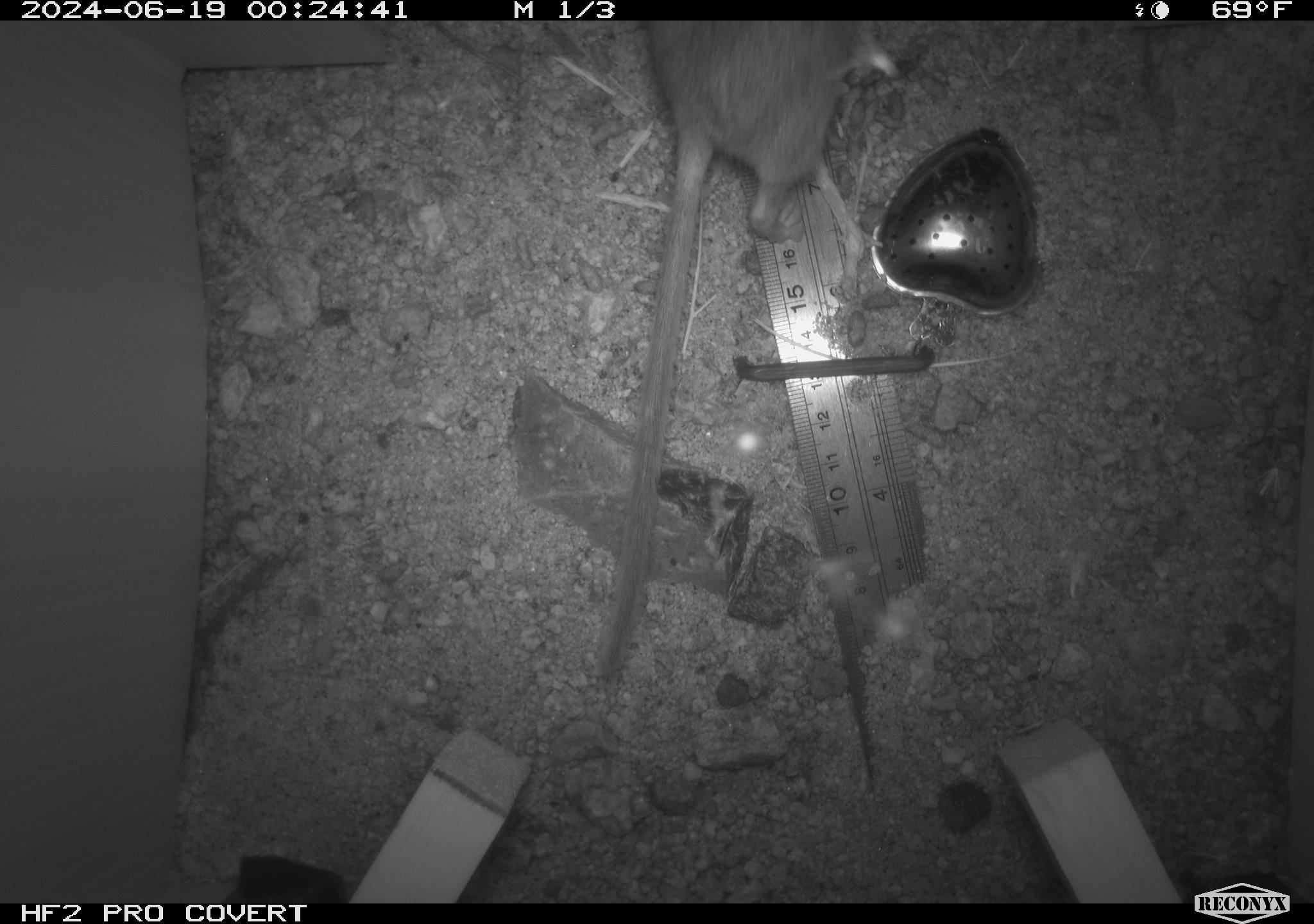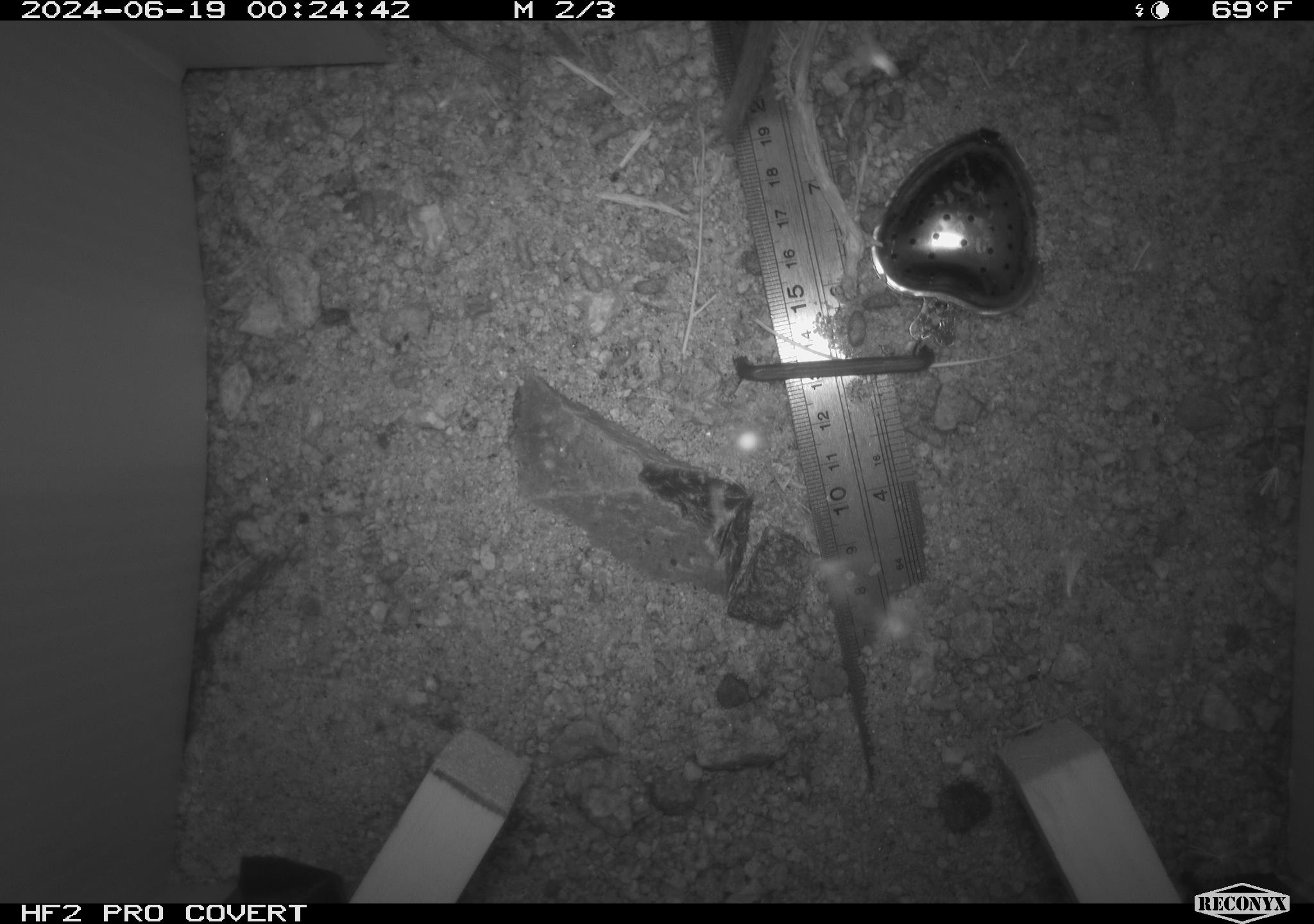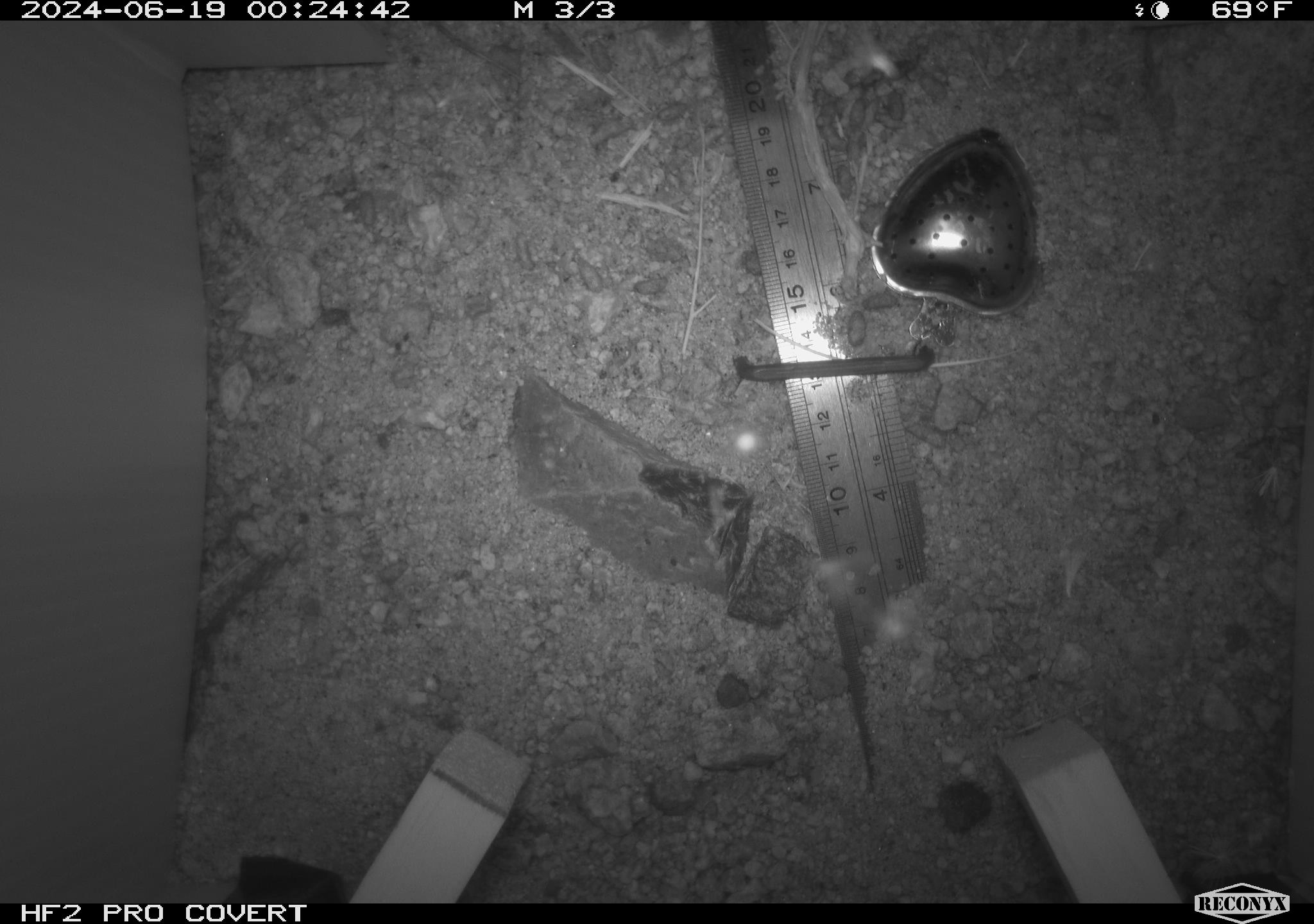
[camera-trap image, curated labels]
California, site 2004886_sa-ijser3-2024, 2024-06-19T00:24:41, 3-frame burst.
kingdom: Animalia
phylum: Chordata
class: Mammalia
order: Rodentia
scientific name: Rodentia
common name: woodrat or rat or mouse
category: woodrat or rat or mouse species